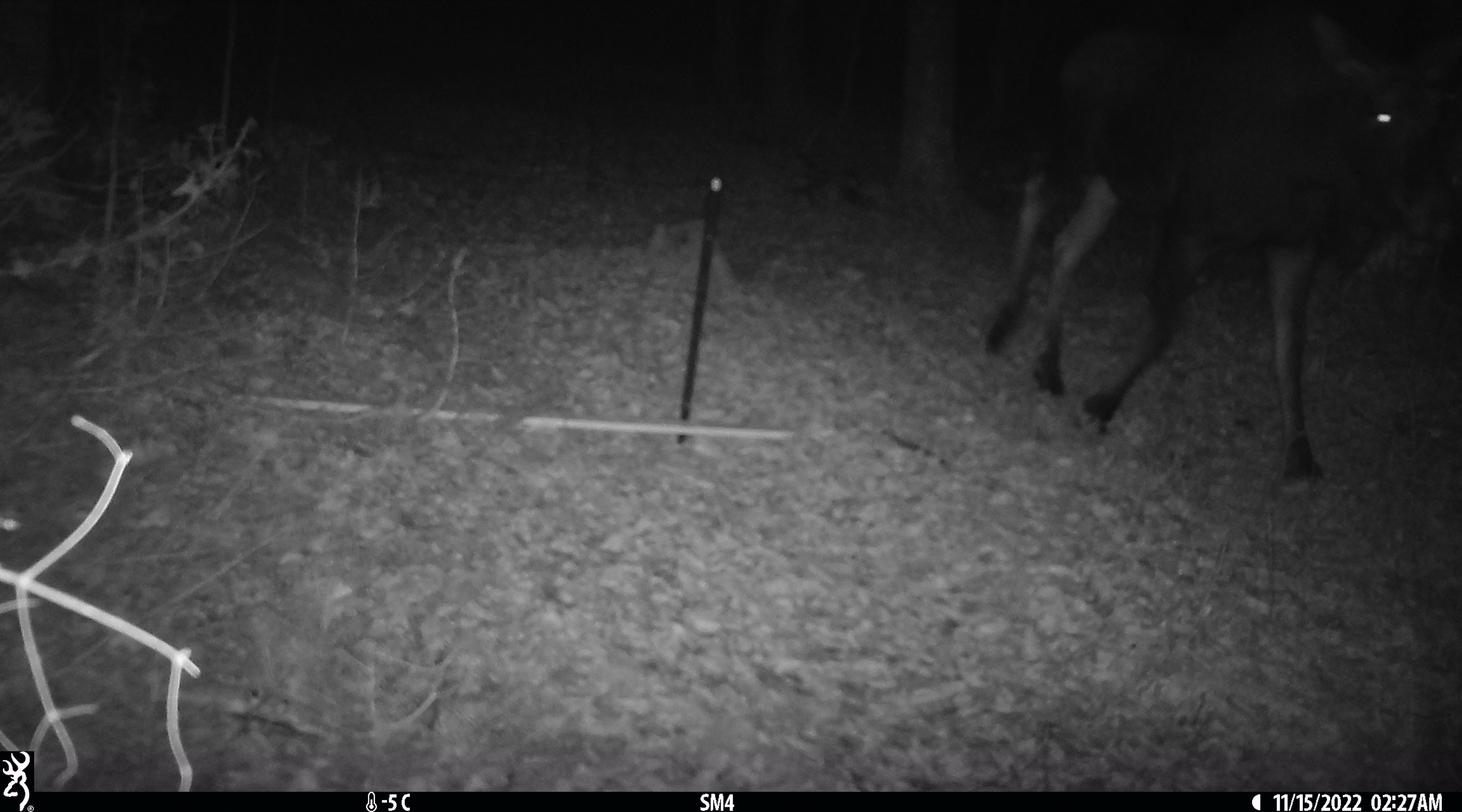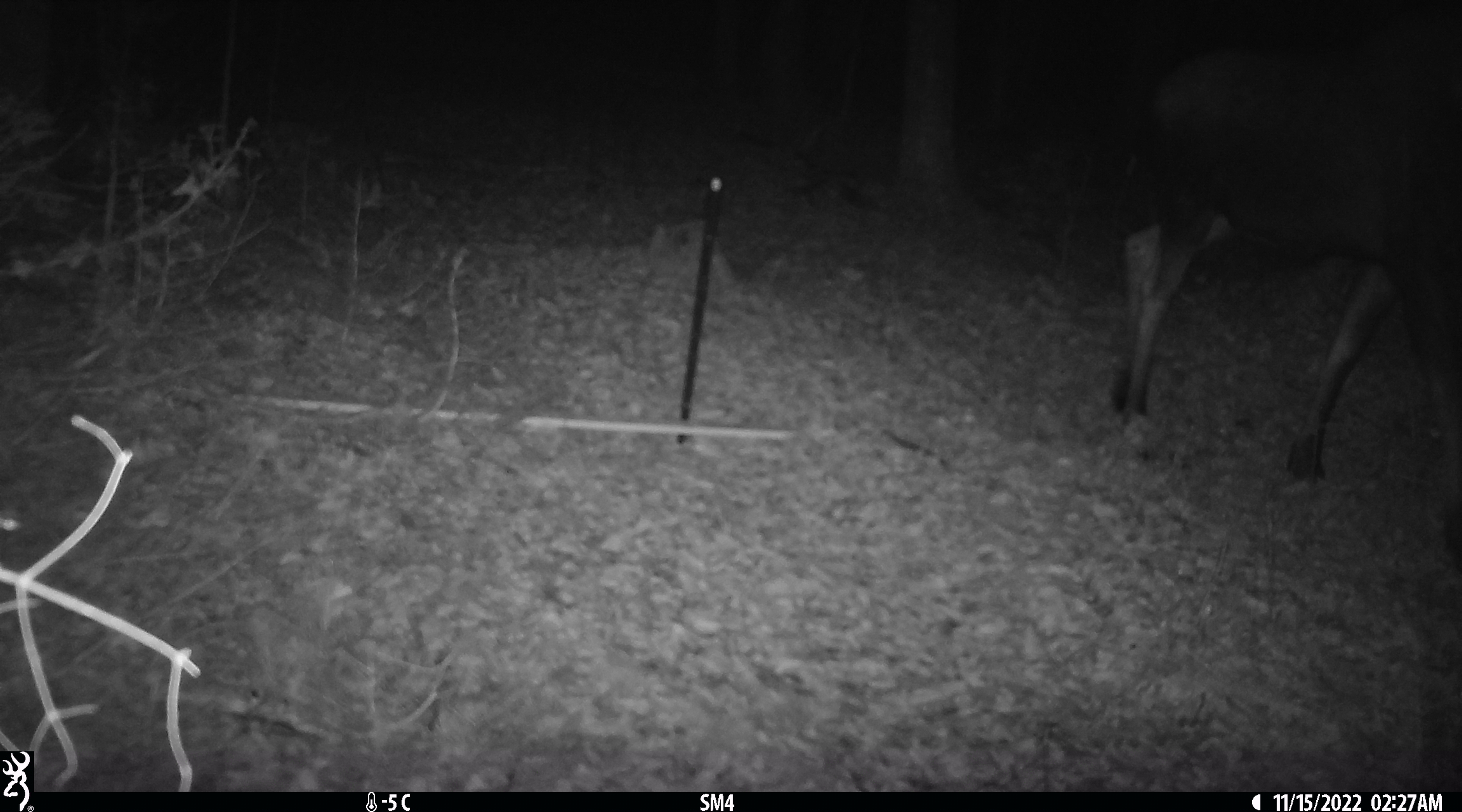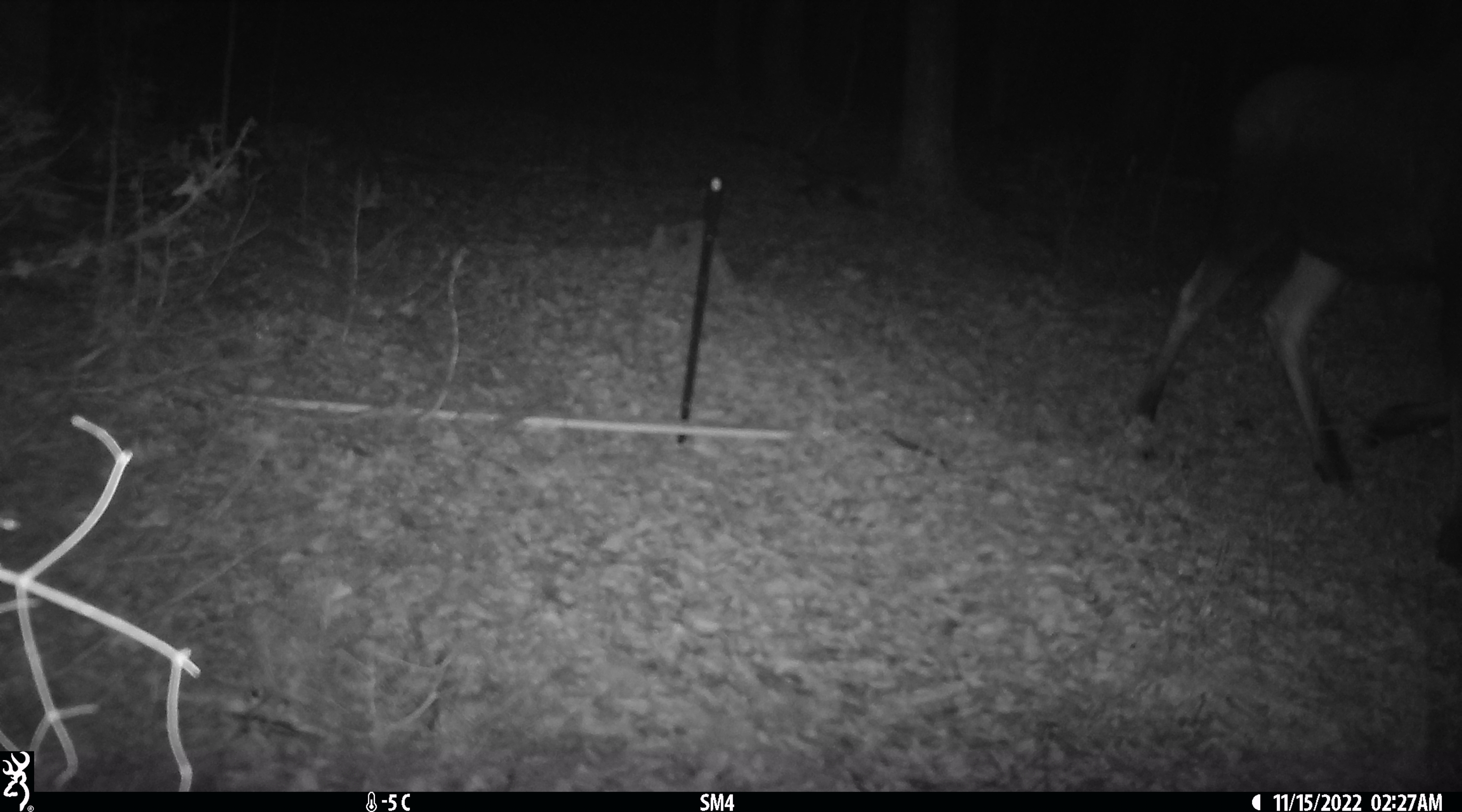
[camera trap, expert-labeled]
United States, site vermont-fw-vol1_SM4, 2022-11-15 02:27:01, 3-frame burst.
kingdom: Animalia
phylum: Chordata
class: Mammalia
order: Artiodactyla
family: Cervidae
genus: Alces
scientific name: Alces alces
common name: moose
Moose (Alces alces).